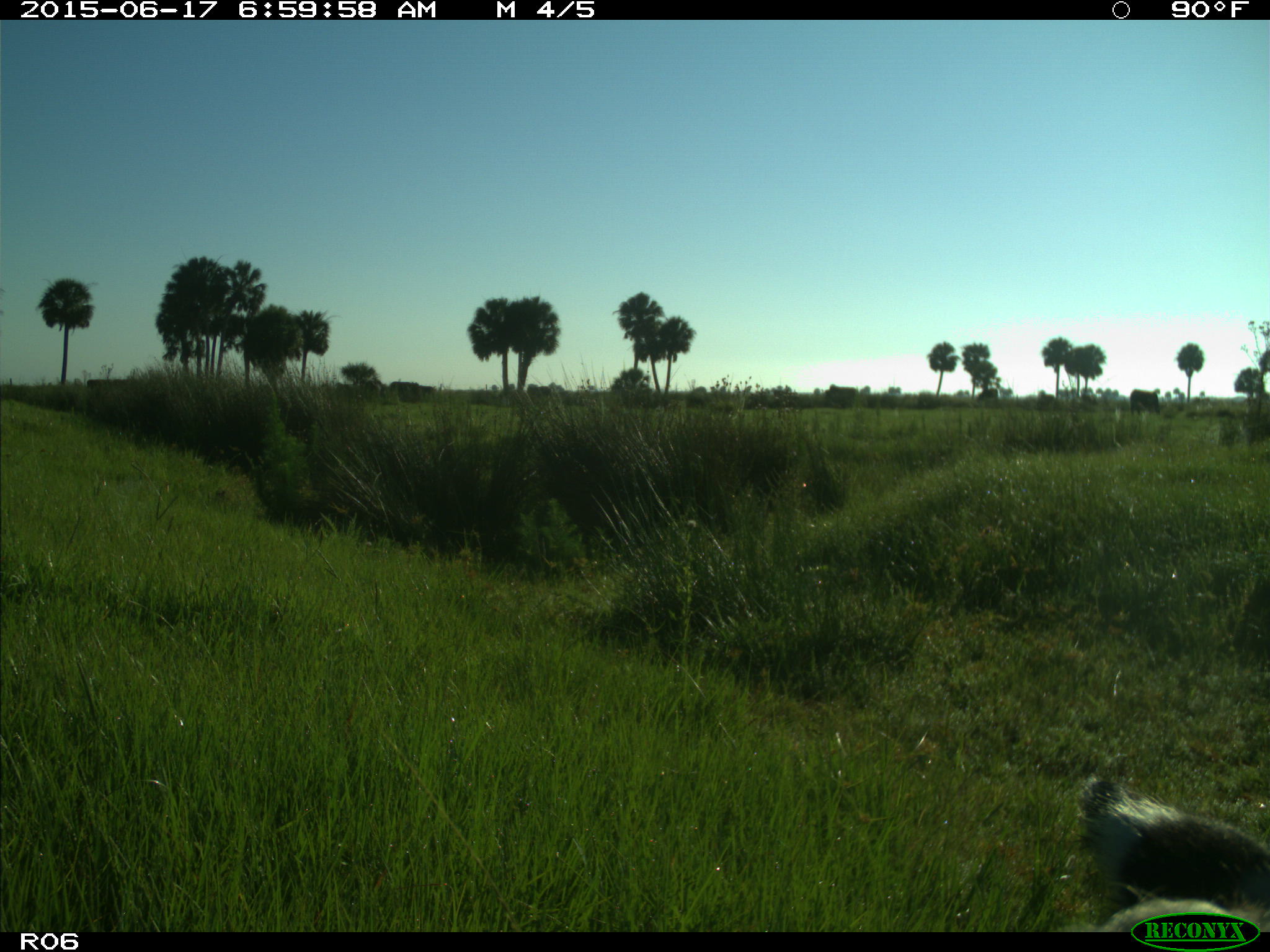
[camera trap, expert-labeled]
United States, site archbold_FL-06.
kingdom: Animalia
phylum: Chordata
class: Mammalia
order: Artiodactyla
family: Bovidae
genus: Bos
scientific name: Bos taurus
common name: domestic cow